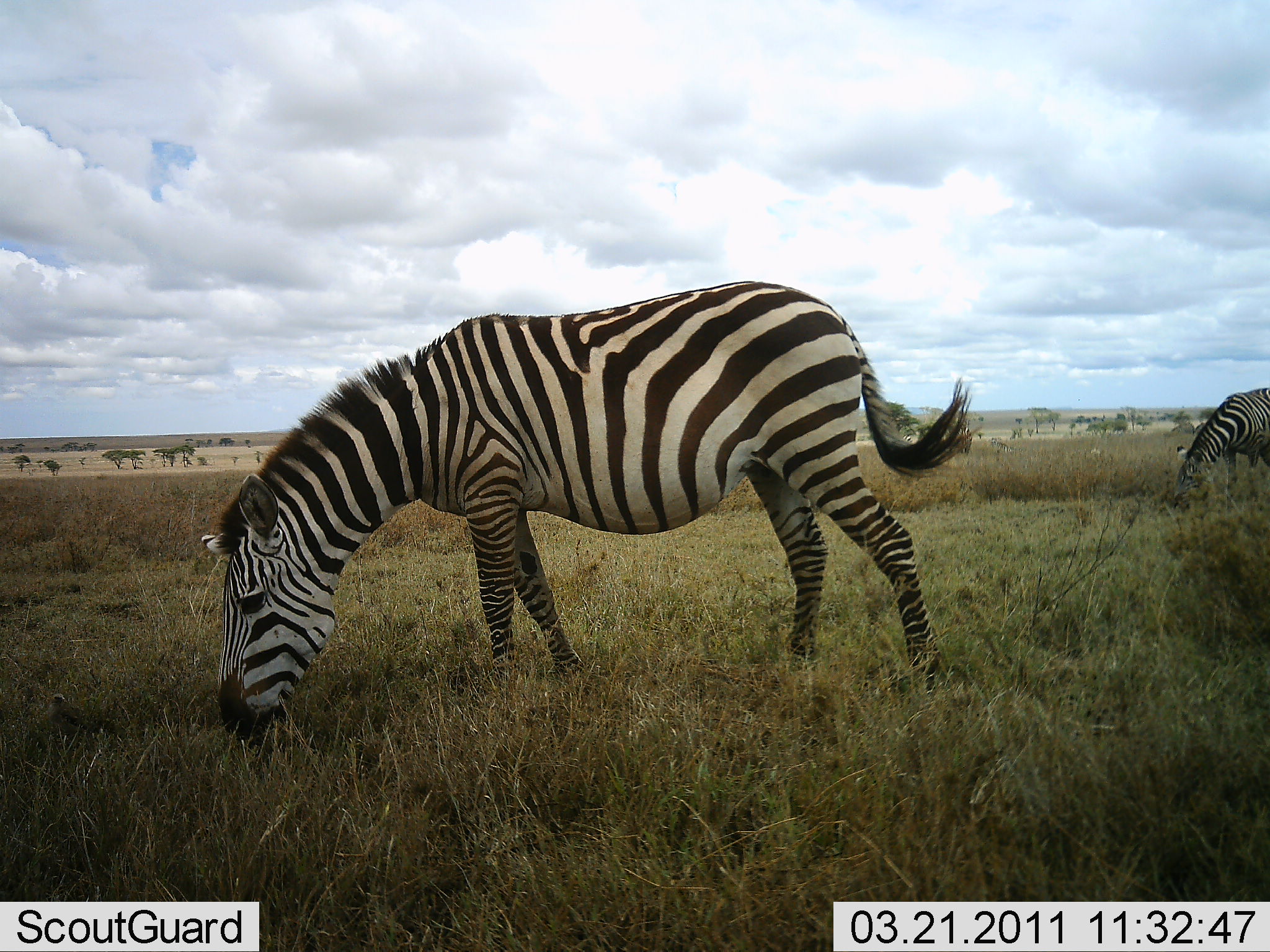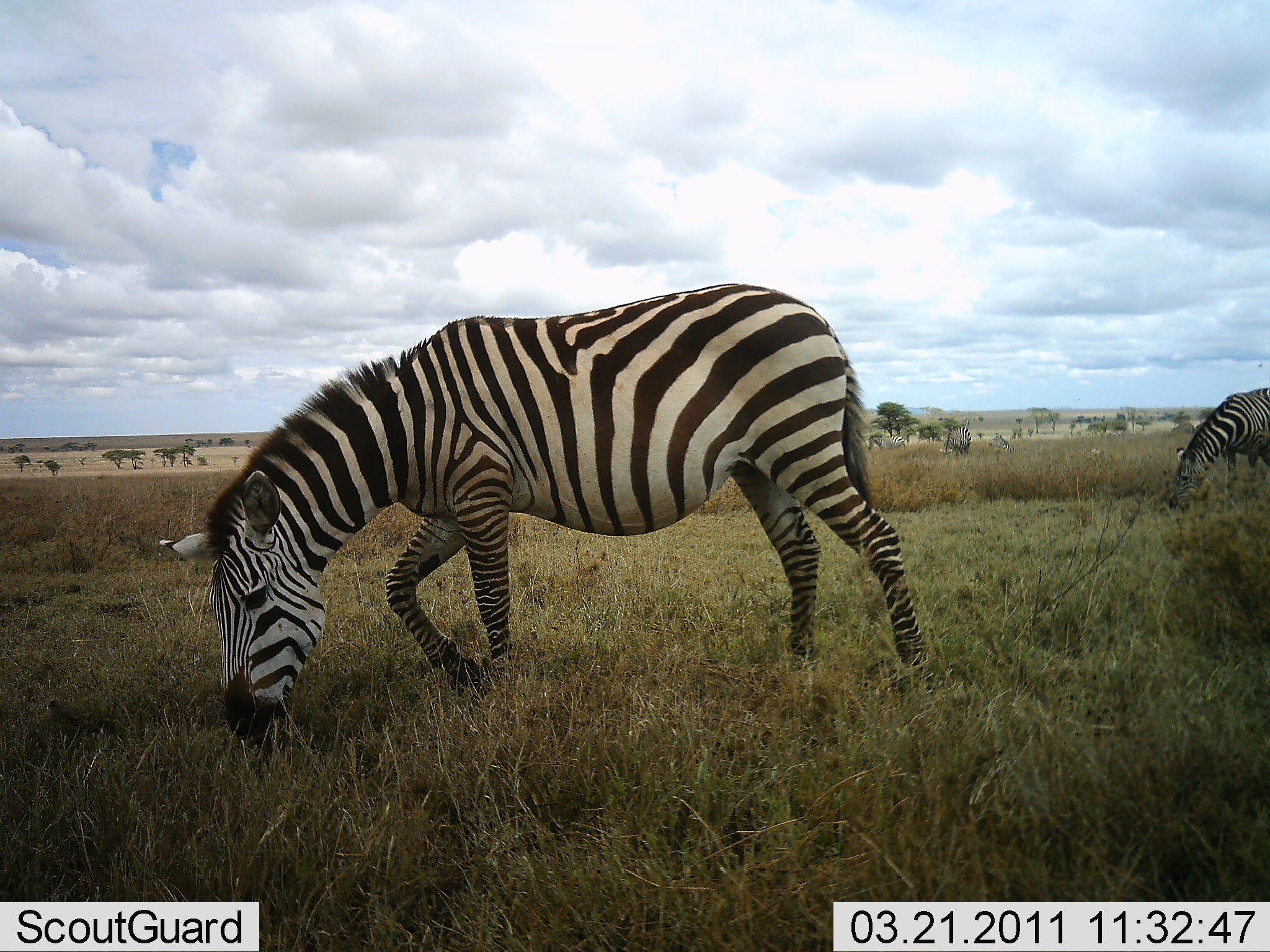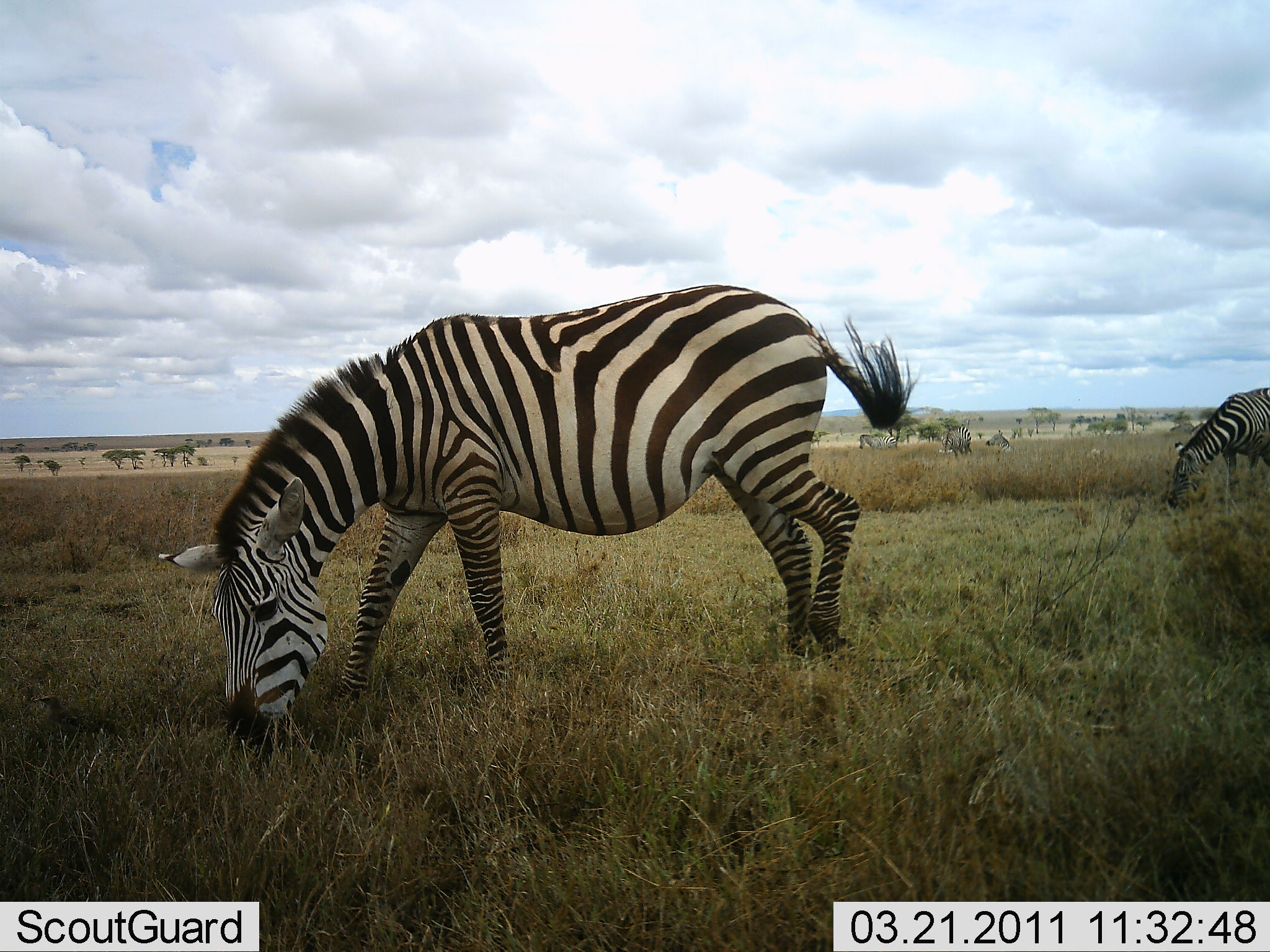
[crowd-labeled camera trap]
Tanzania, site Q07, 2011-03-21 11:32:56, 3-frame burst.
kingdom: Animalia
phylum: Chordata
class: Mammalia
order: Perissodactyla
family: Equidae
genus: Equus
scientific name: Equus quagga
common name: plains zebra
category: zebra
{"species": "zebra (plains zebra) (Equus quagga)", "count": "2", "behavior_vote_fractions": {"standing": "13%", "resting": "0%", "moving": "7%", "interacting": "0%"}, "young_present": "0%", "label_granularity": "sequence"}